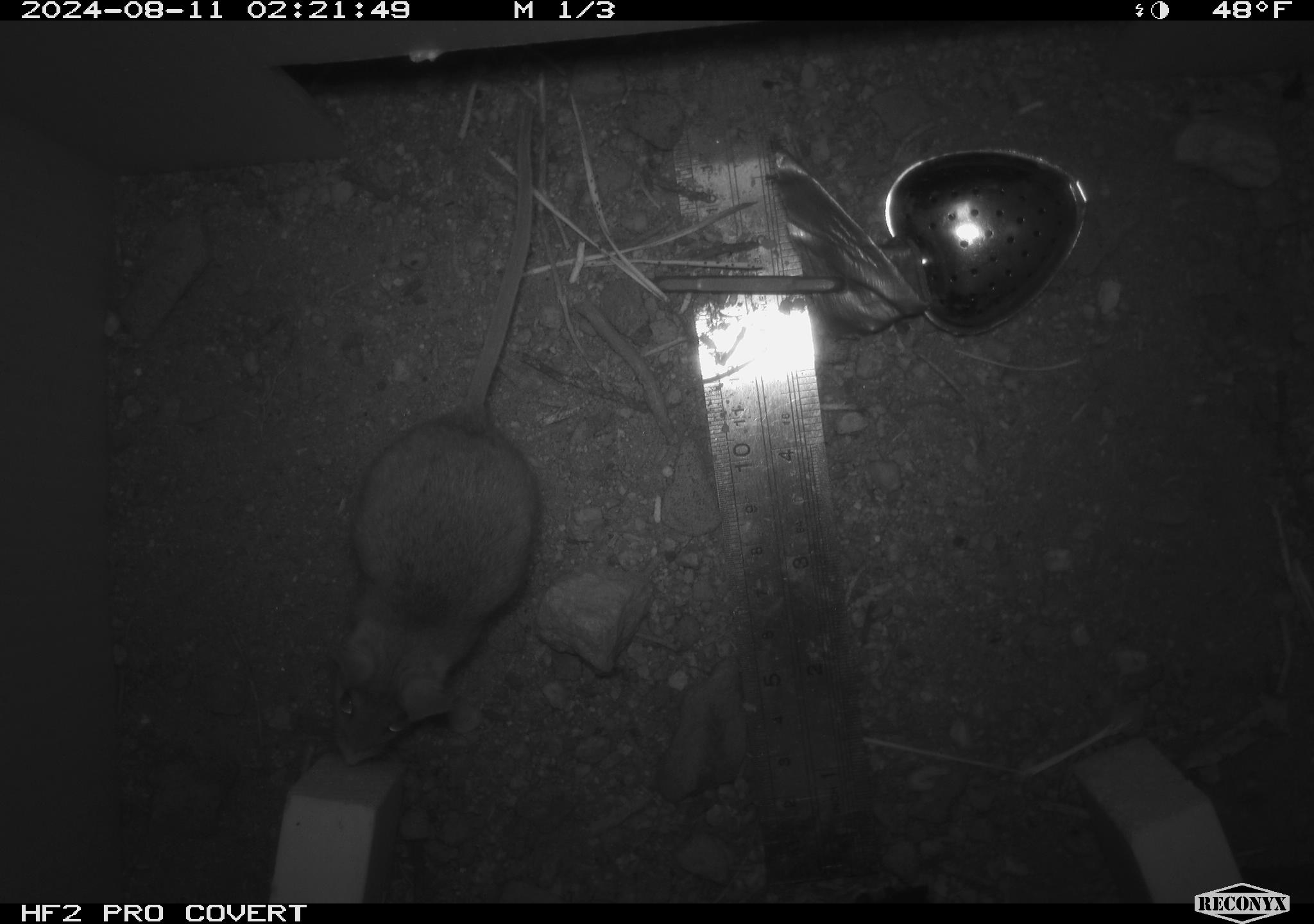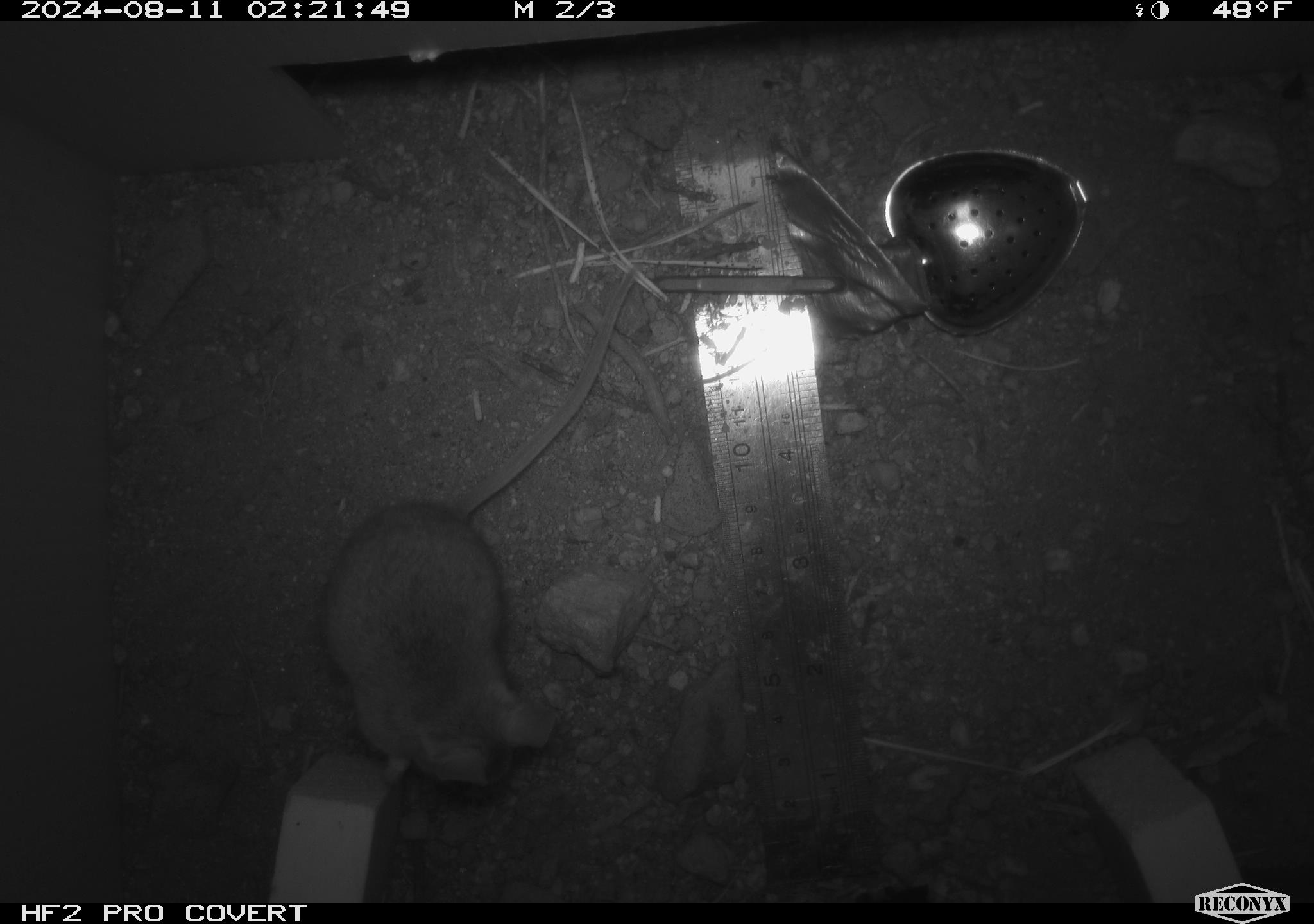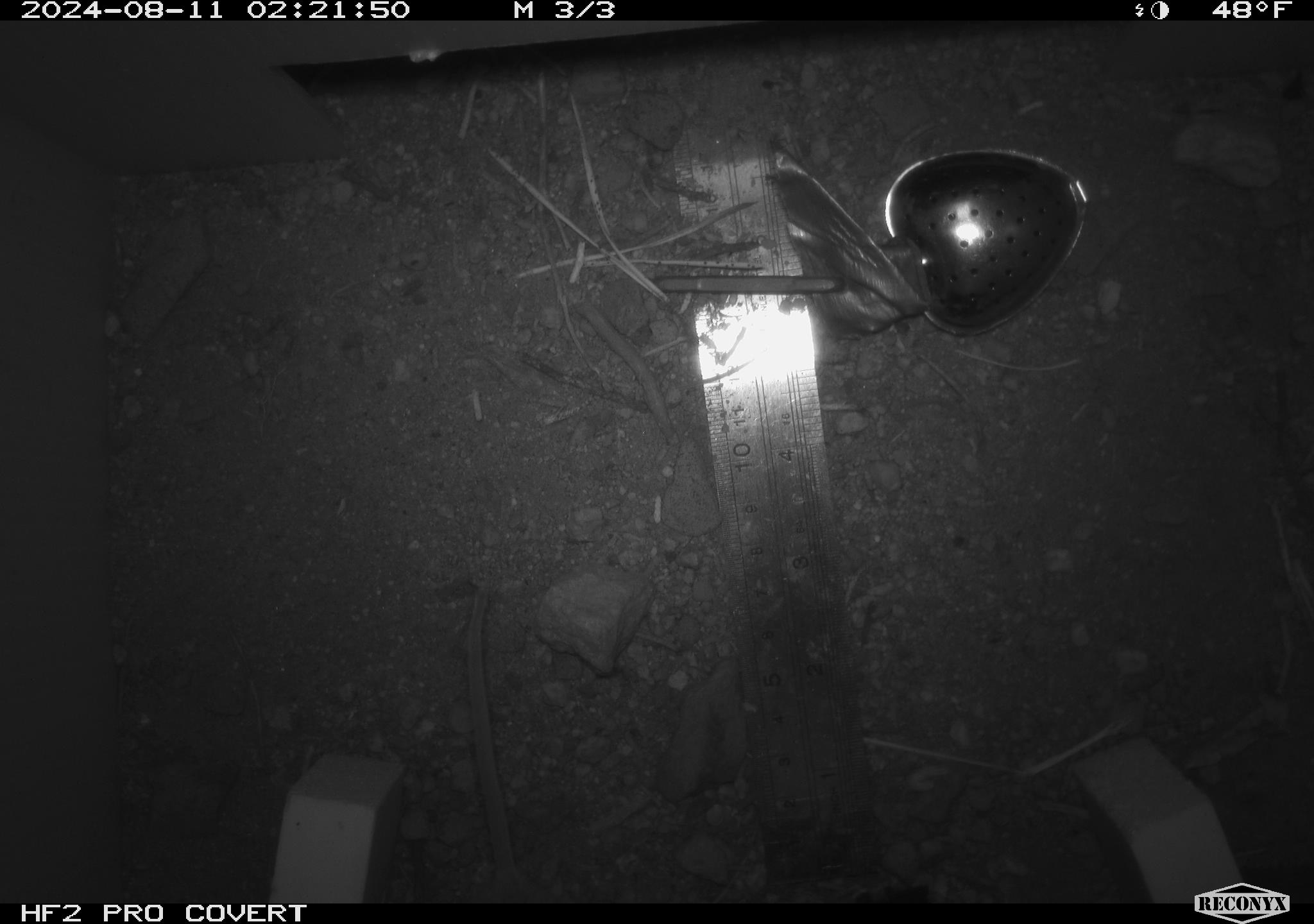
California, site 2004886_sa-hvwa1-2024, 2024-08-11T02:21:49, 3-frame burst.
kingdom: Animalia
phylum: Chordata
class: Mammalia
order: Rodentia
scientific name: Rodentia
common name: mouse species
Mouse species (Rodentia).